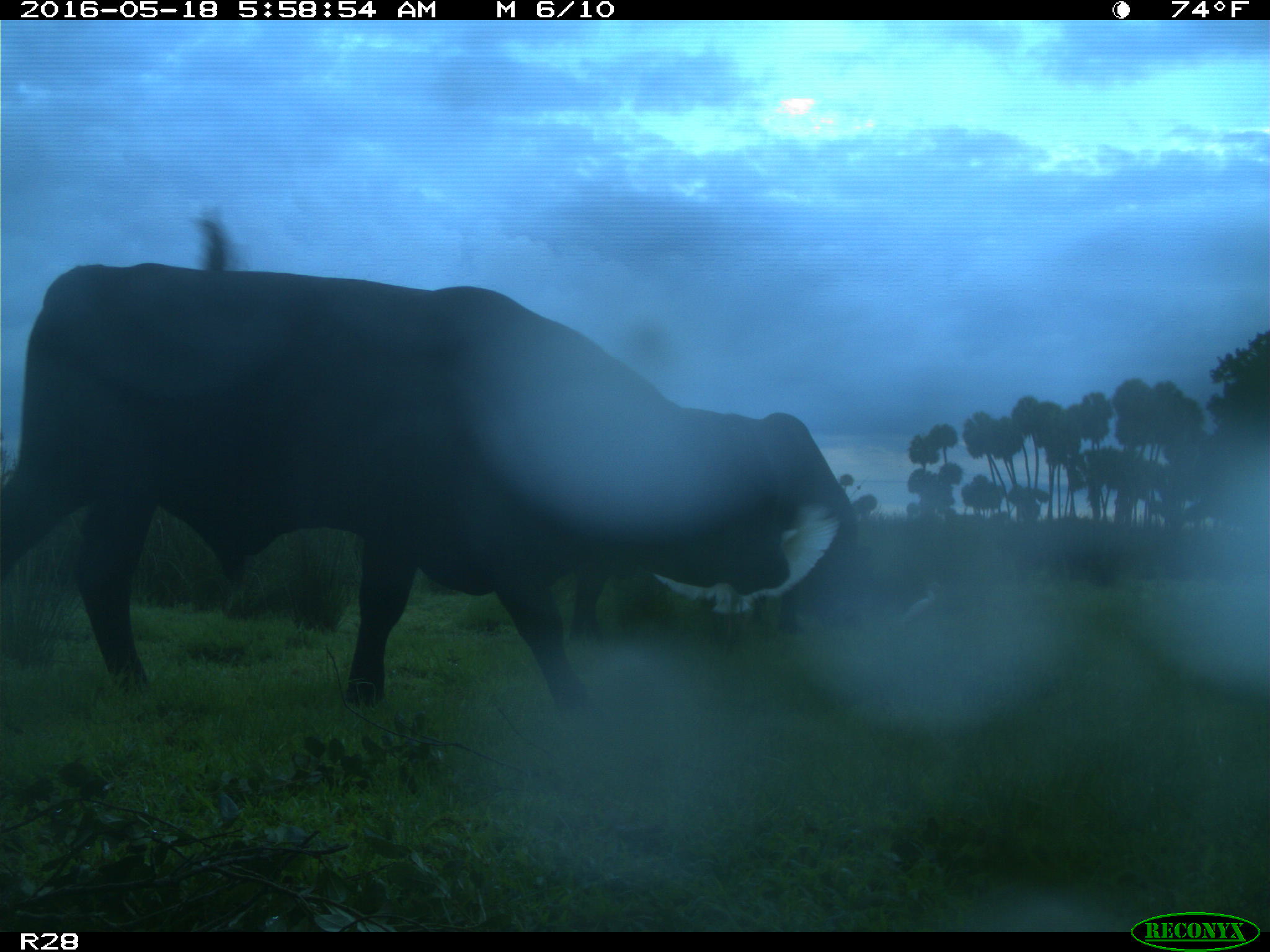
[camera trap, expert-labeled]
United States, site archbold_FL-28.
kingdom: Animalia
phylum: Chordata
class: Mammalia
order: Artiodactyla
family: Bovidae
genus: Bos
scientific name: Bos taurus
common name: domestic cow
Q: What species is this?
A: Bos taurus (domestic cow).